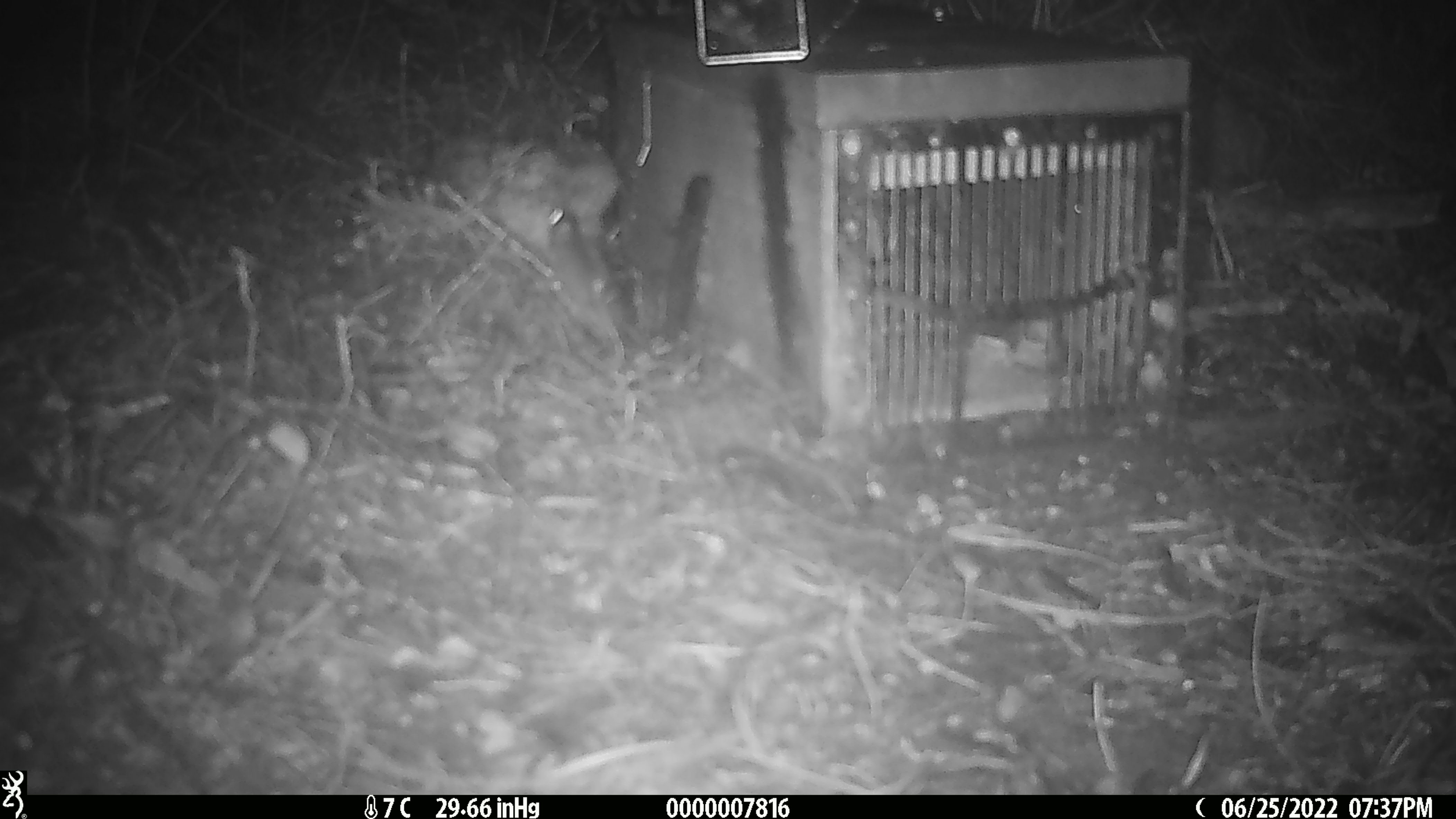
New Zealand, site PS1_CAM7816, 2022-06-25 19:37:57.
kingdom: Animalia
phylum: Chordata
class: Mammalia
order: Rodentia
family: Muridae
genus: Mus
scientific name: Mus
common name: mouse